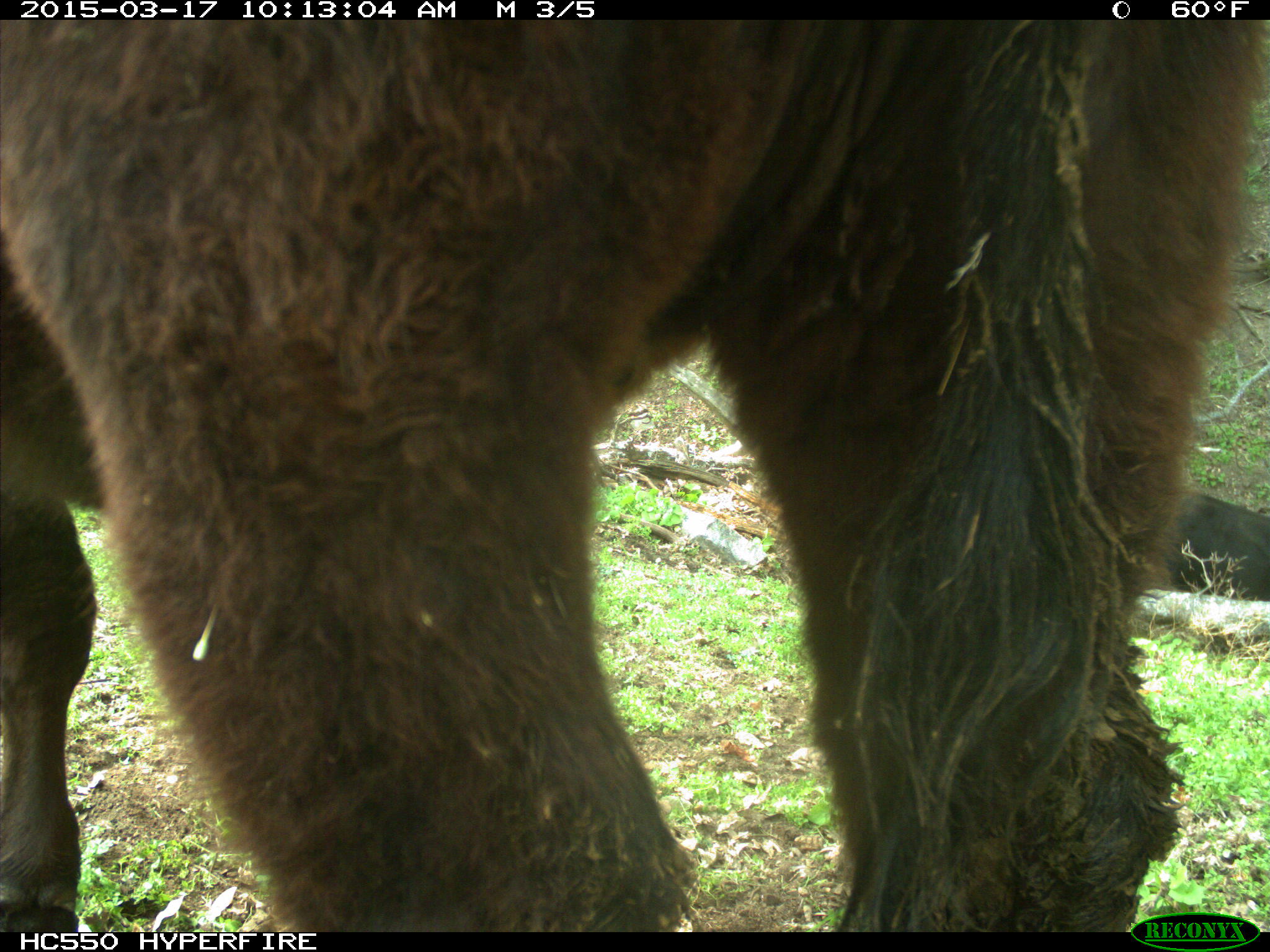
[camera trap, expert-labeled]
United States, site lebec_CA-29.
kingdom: Animalia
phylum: Chordata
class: Mammalia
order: Artiodactyla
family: Bovidae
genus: Bos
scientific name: Bos taurus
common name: domestic cow